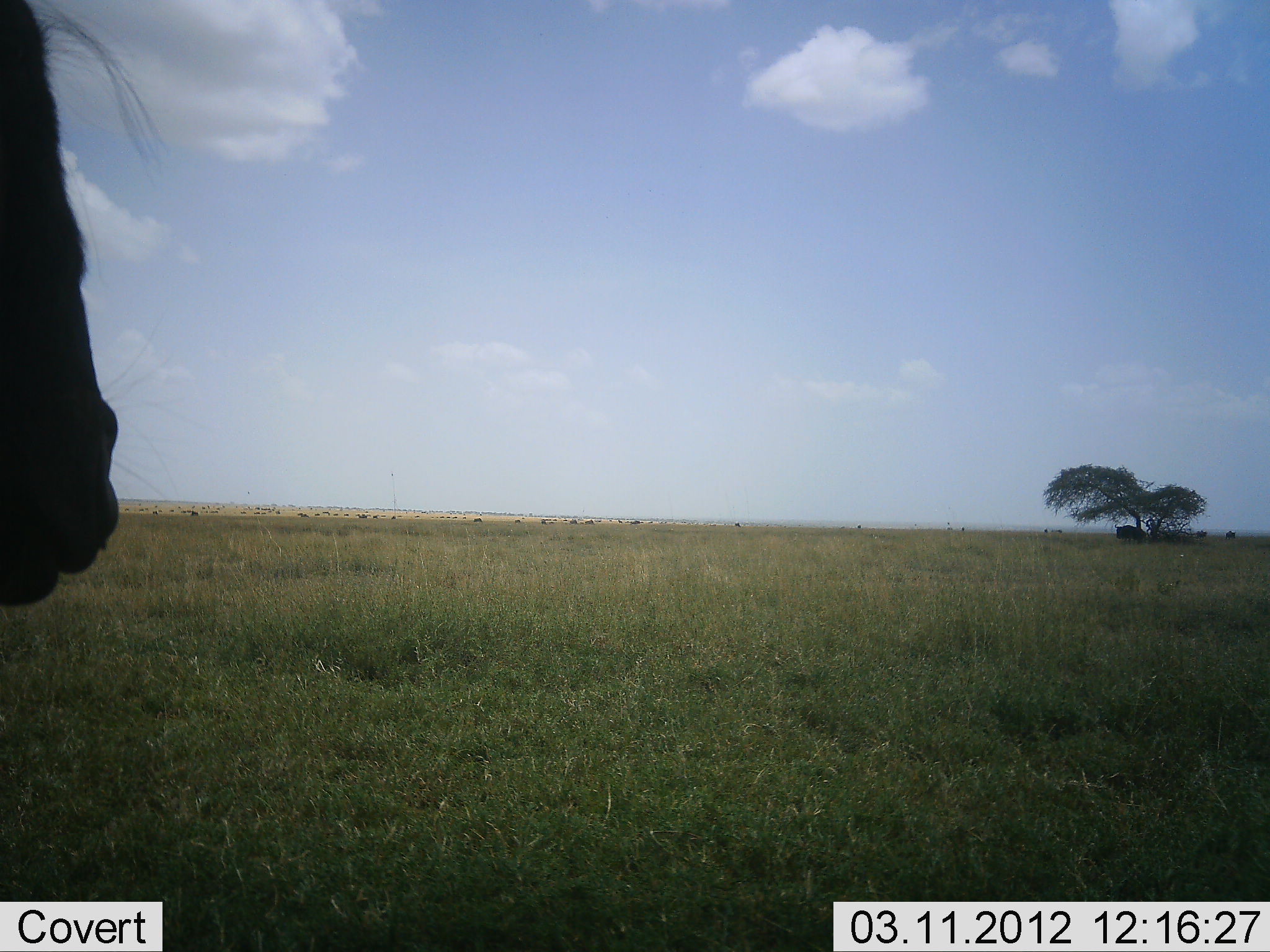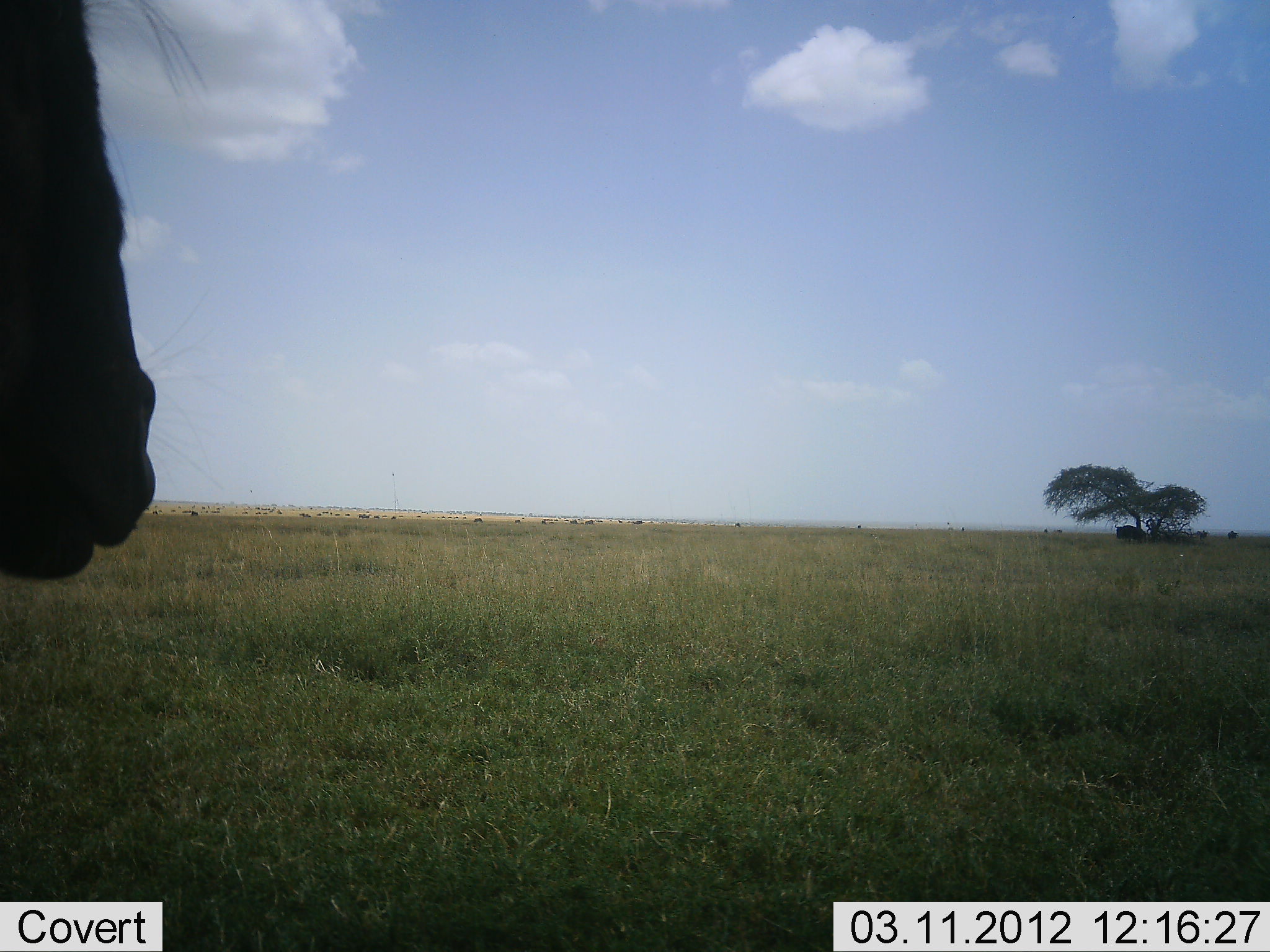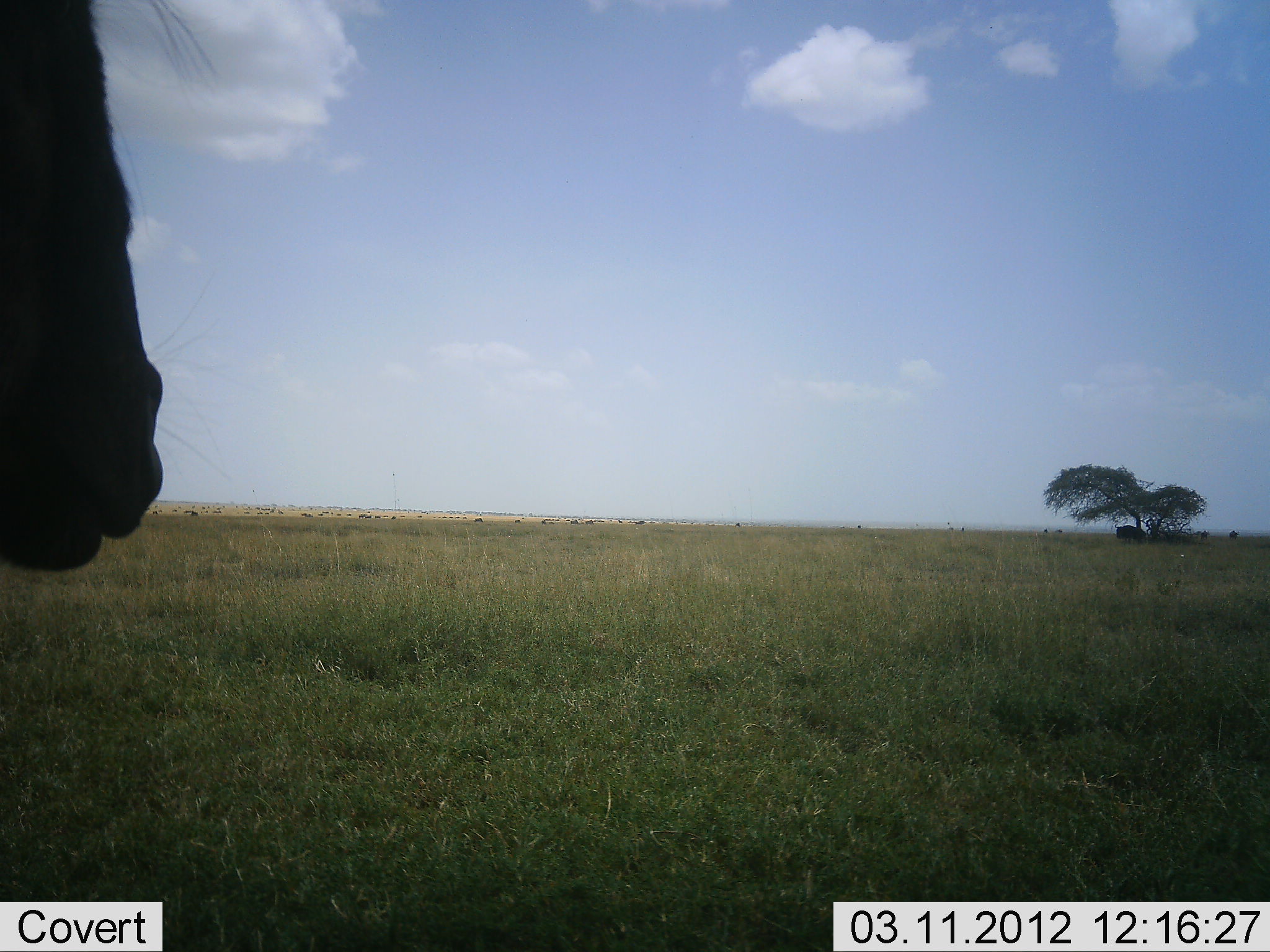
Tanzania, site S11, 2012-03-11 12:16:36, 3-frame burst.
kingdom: Animalia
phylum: Chordata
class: Mammalia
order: Artiodactyla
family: Bovidae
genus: Connochaetes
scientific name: Connochaetes taurinus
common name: blue wildebeest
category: wildebeest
Wildebeest (blue wildebeest) (Connochaetes taurinus), count 1. Behavior (volunteer vote fractions): standing 100%, resting 0%, moving 10%, interacting 0%. Young present (vote fraction): 0%. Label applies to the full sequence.